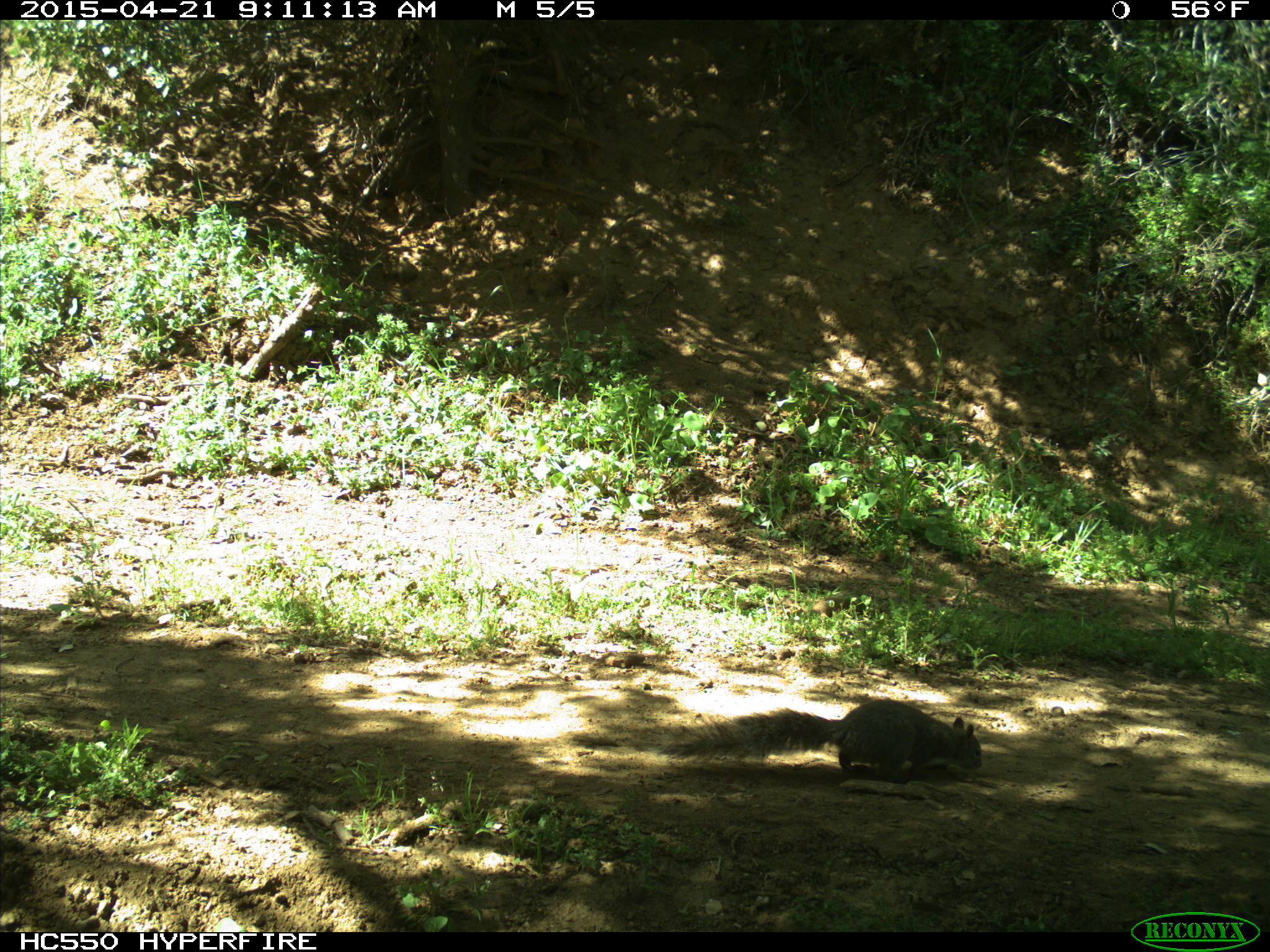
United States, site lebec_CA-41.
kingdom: Animalia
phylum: Chordata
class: Mammalia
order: Rodentia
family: Sciuridae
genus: Sciurus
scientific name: Sciurus carolinensis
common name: eastern gray squirrel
Sciurus carolinensis (eastern gray squirrel).